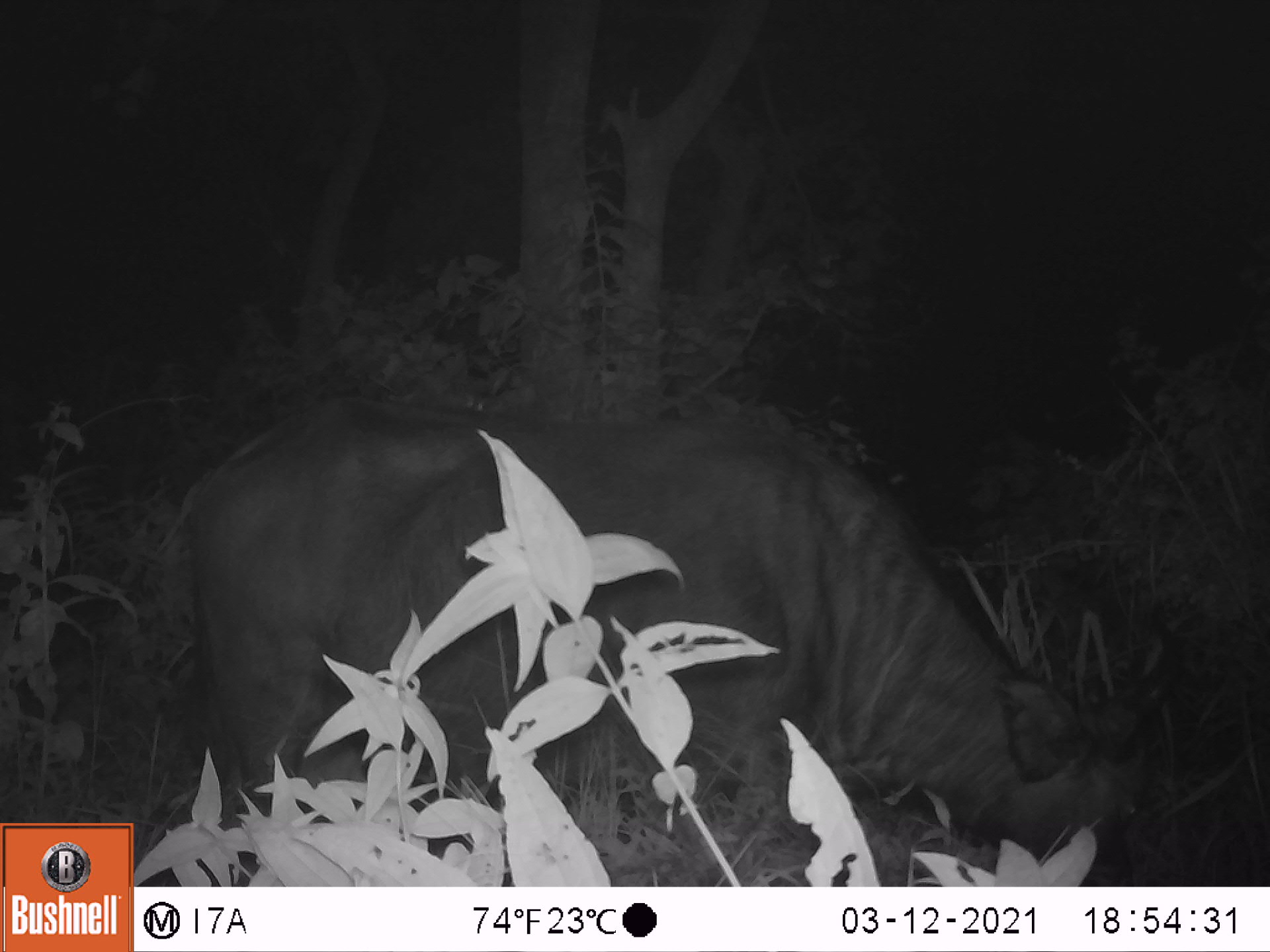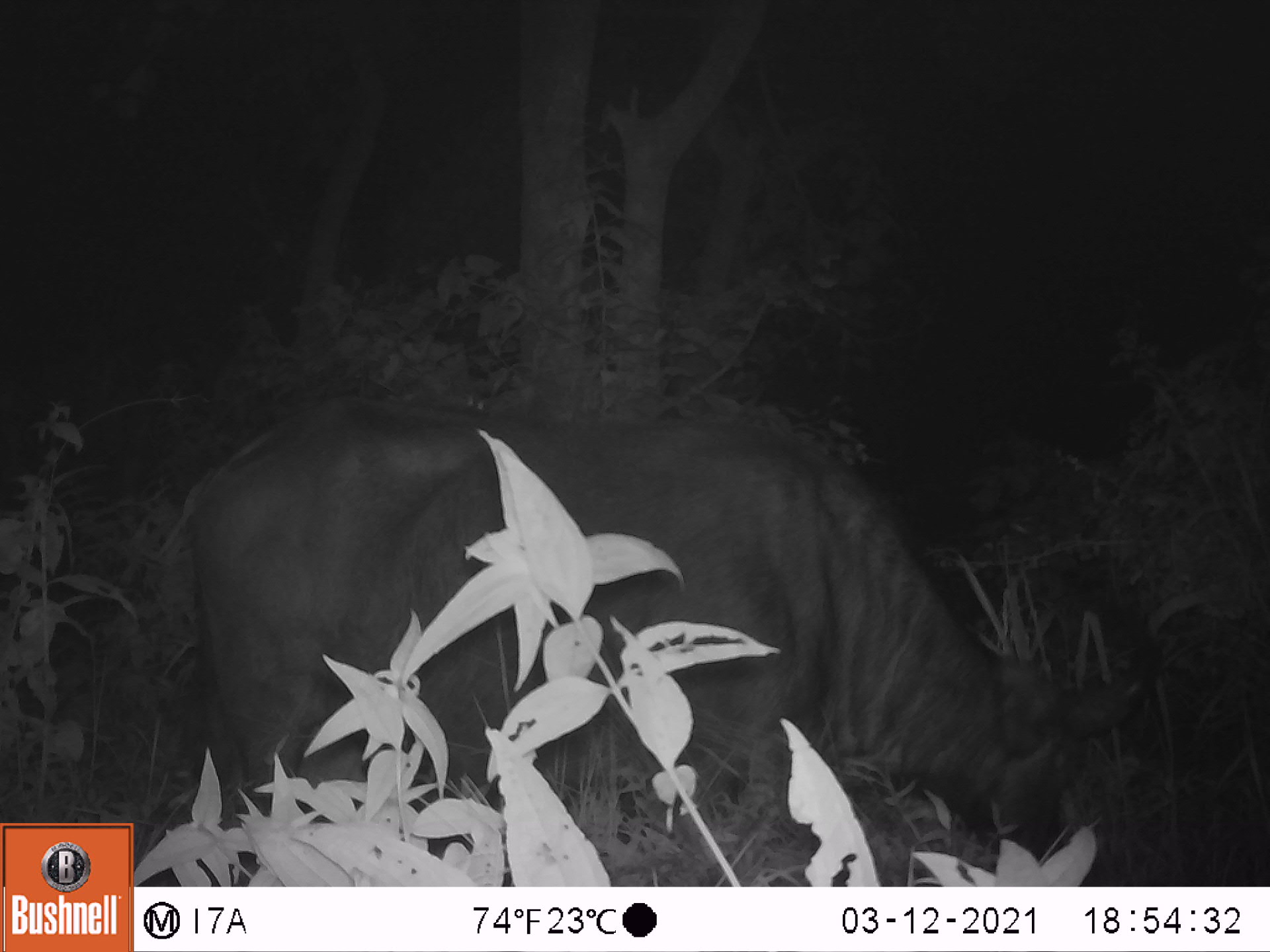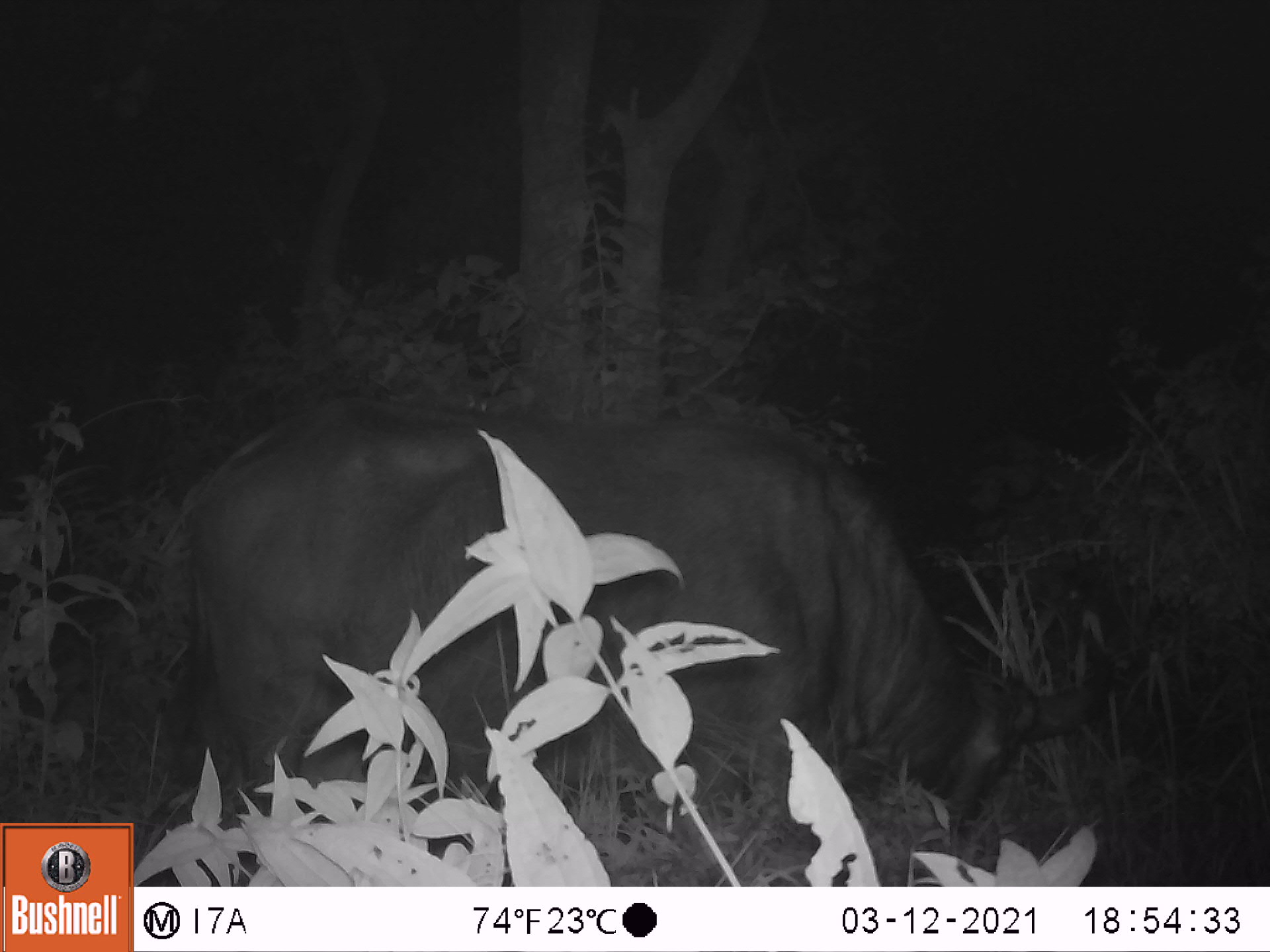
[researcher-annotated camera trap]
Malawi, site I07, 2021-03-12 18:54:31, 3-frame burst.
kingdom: Animalia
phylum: Chordata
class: Mammalia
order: Artiodactyla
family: Bovidae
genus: Syncerus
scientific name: Syncerus caffer caffer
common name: cape buffalo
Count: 1.